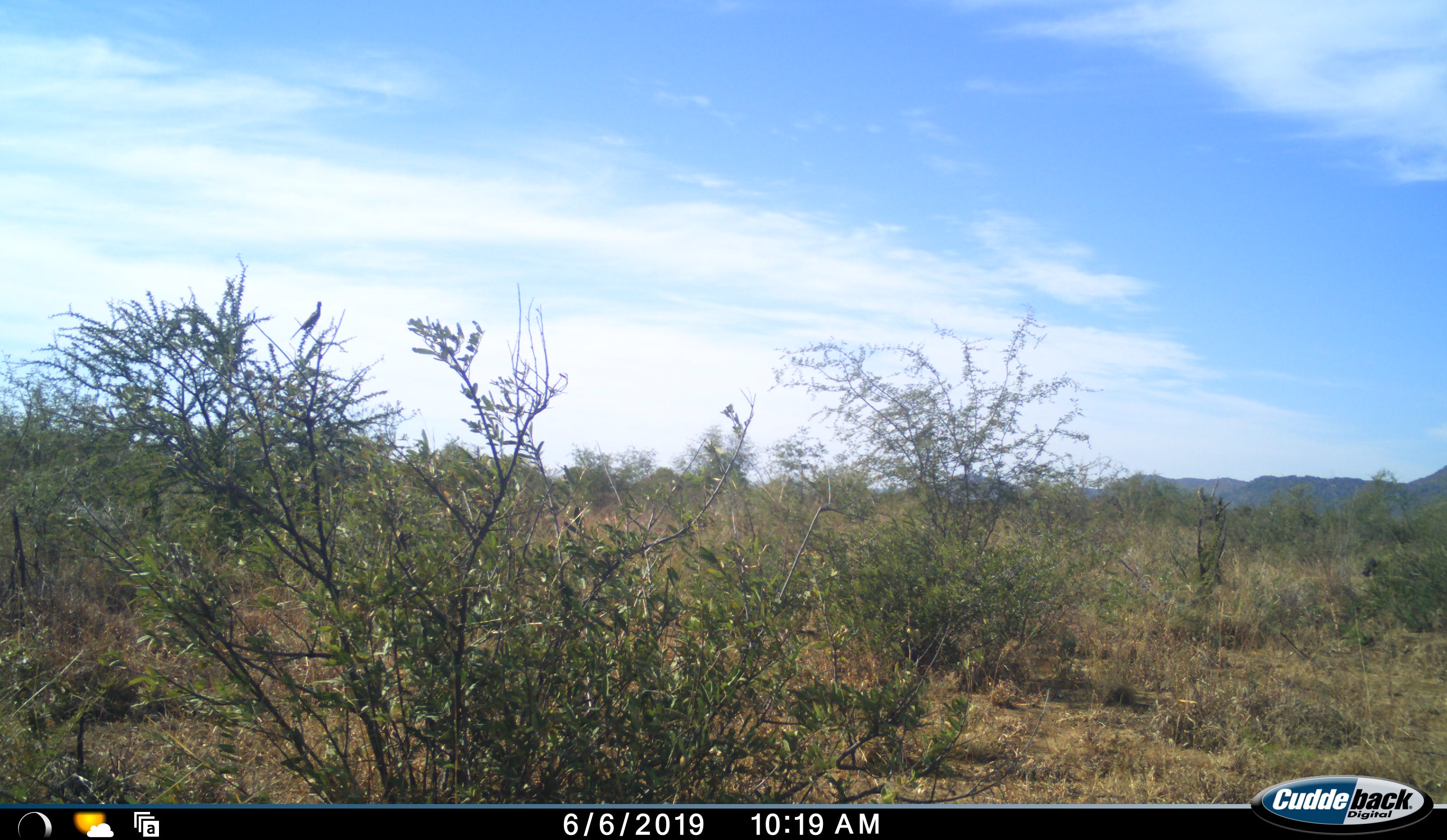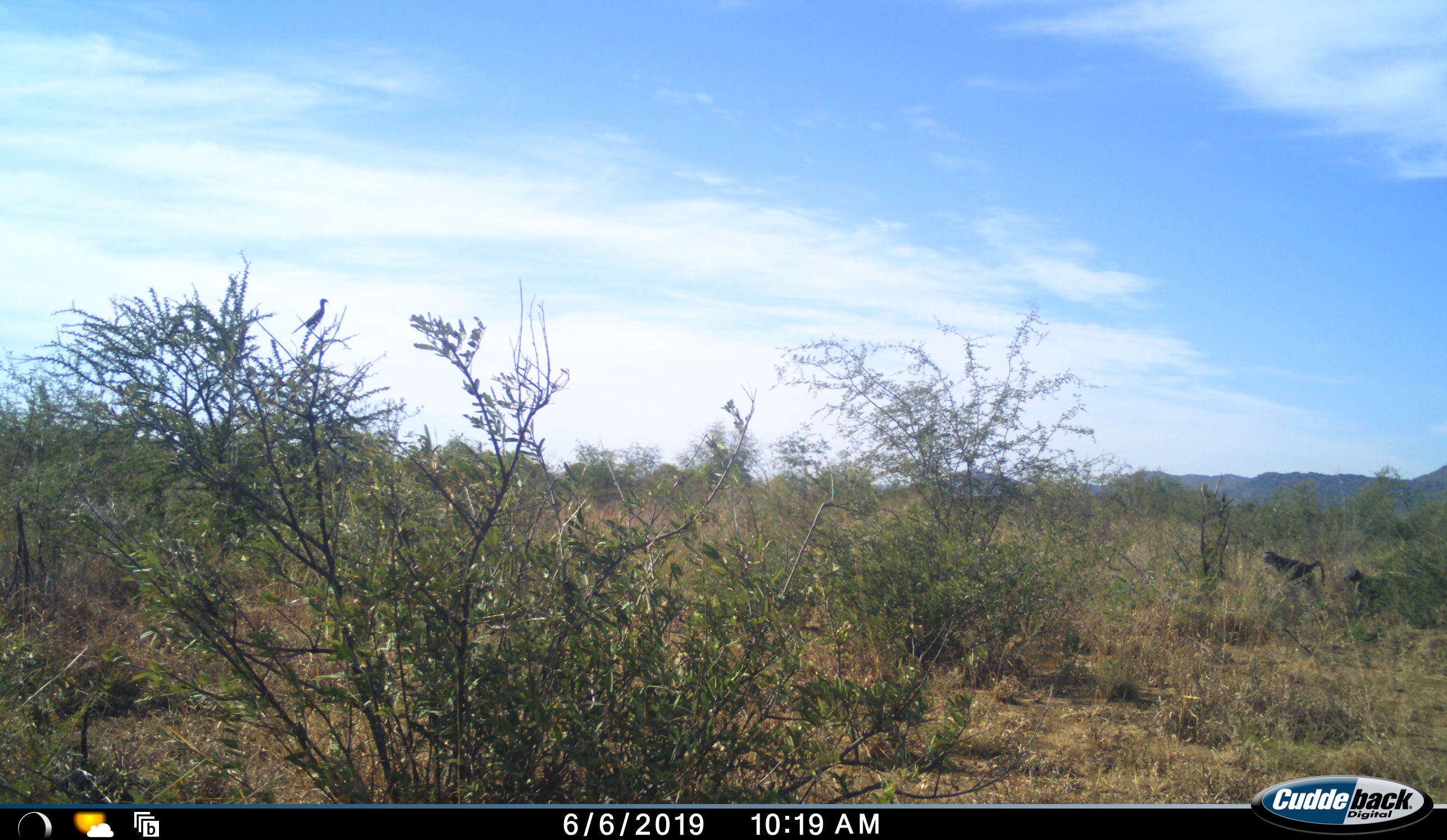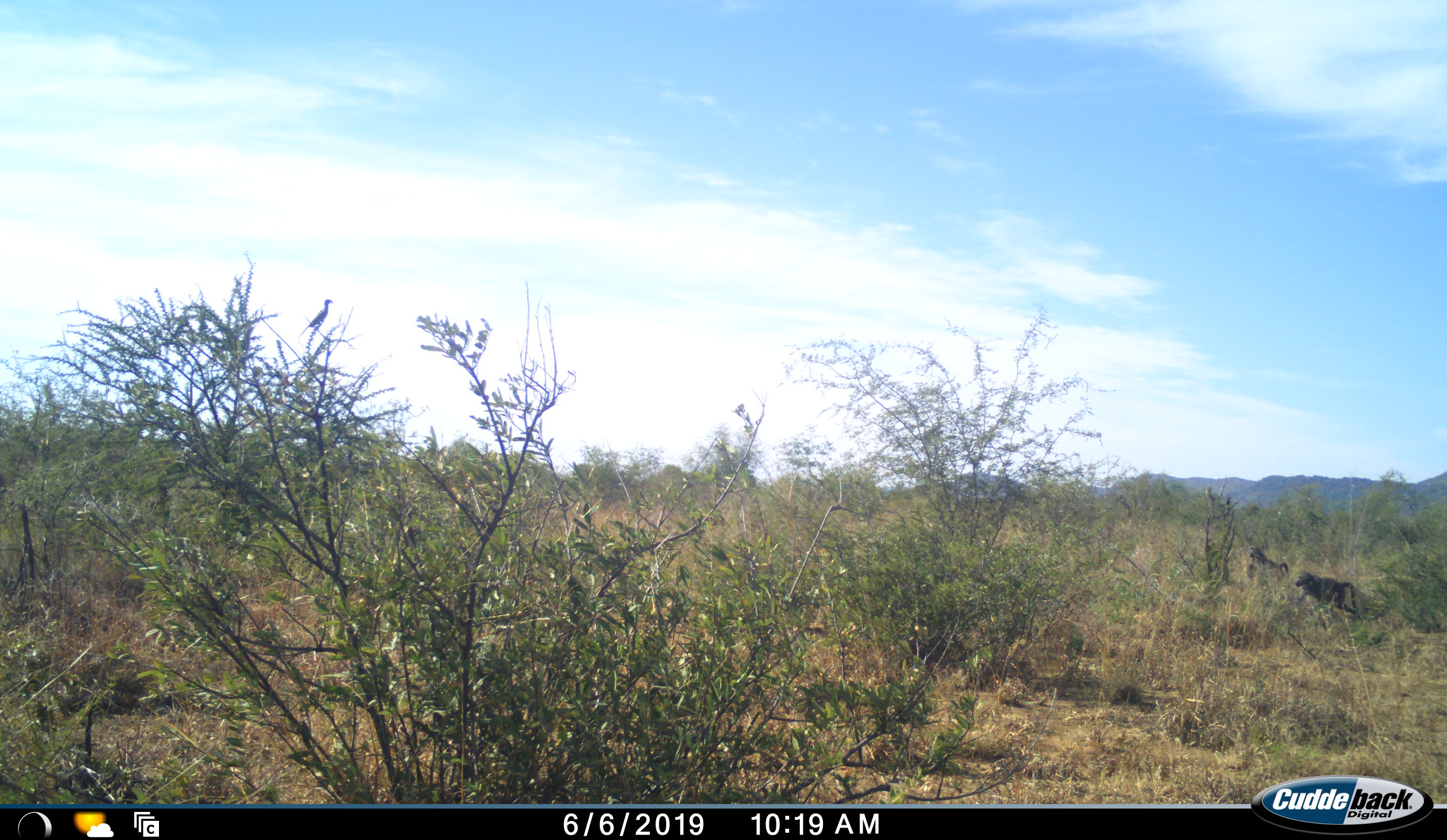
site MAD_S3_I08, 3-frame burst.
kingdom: Animalia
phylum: Chordata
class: Mammalia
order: Primates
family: Cercopithecidae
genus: Papio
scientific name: Papio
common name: baboon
Baboon (Papio), count 2. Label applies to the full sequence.